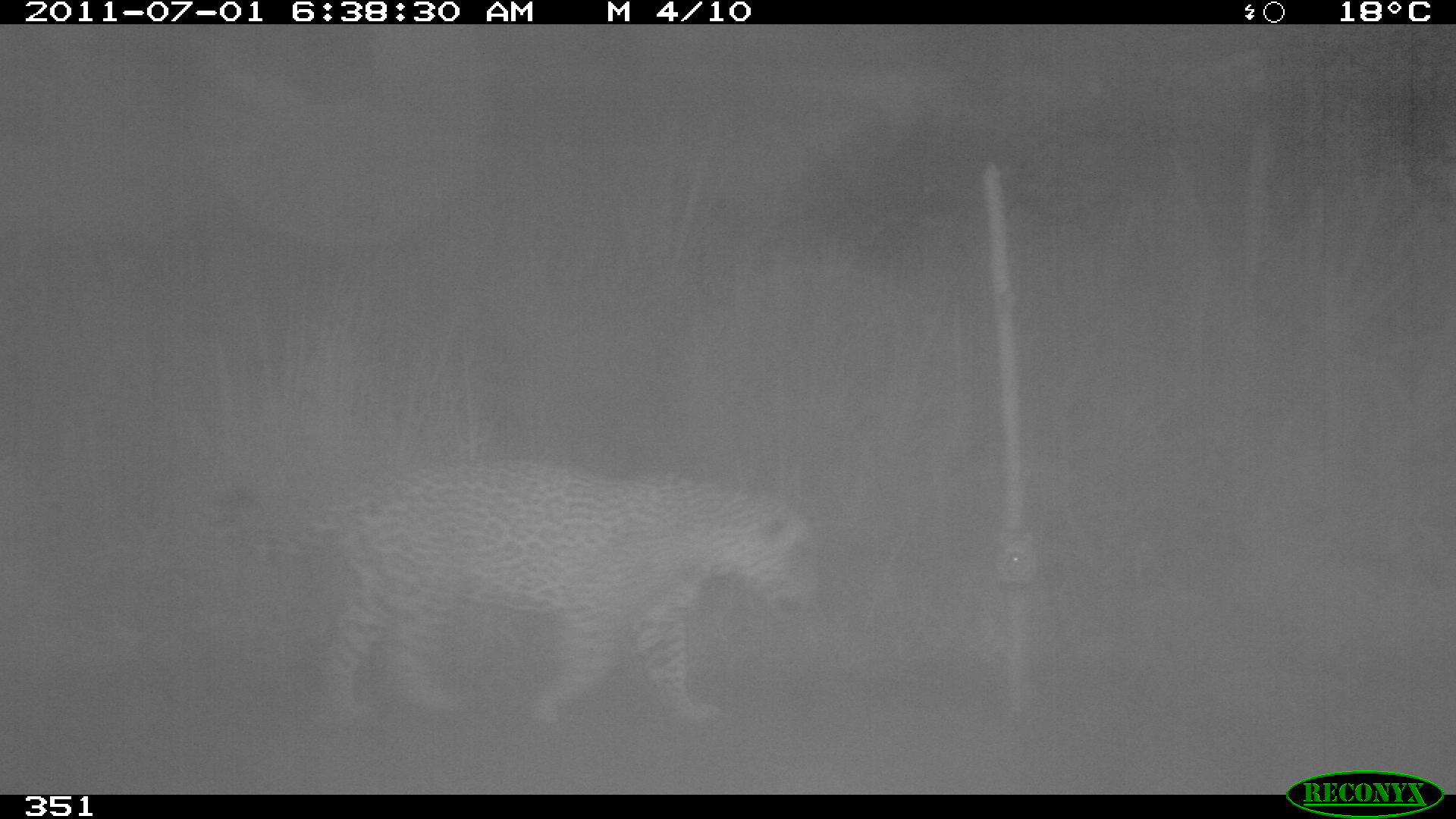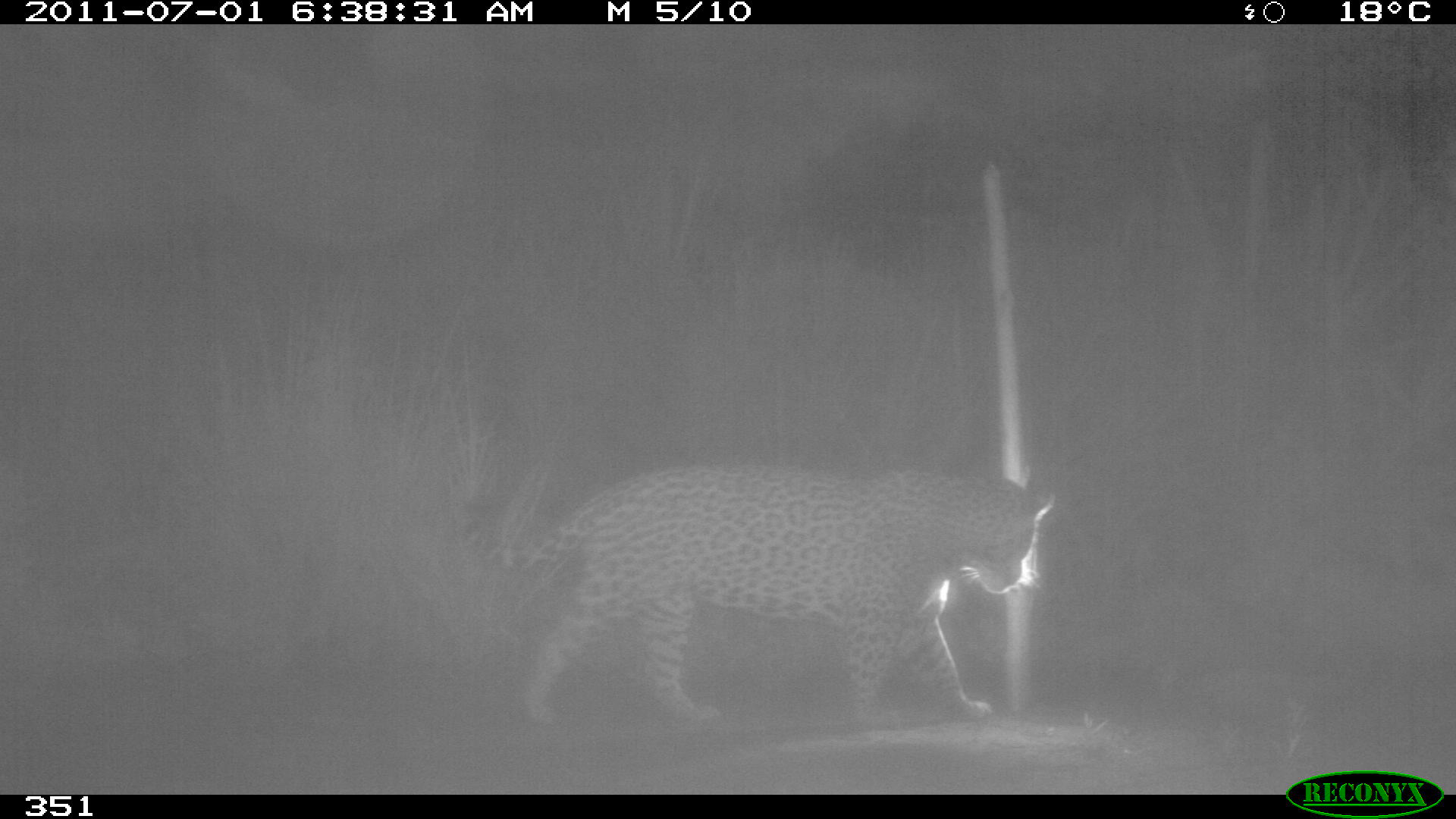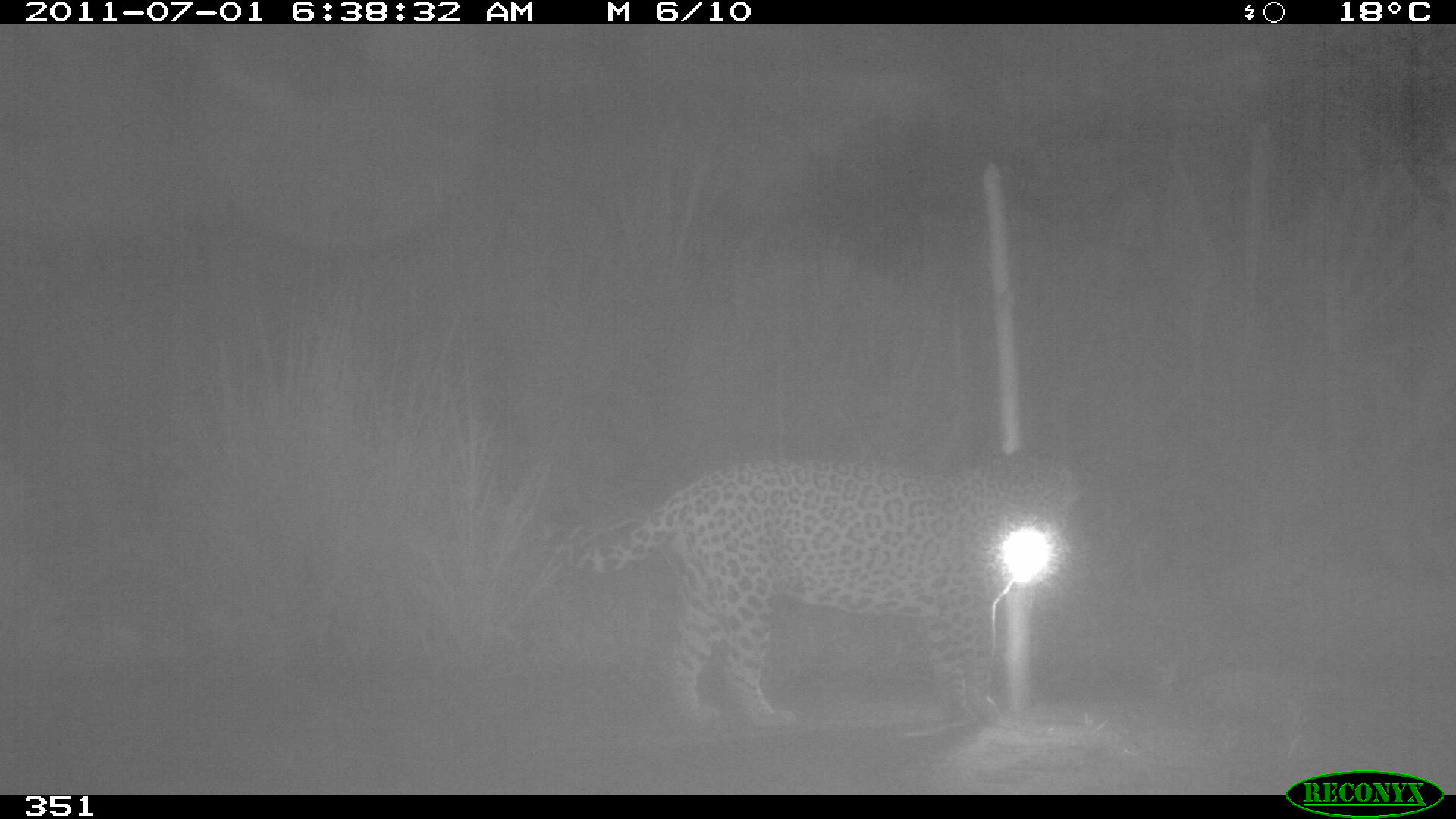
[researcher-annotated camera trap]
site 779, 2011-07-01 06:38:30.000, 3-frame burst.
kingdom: Animalia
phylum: Chordata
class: Mammalia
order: Carnivora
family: Felidae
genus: Panthera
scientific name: Panthera onca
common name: jaguar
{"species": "Panthera onca (jaguar)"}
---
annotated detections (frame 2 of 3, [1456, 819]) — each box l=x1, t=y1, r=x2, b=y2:
panthera onca: l=448, t=456, r=1057, b=723